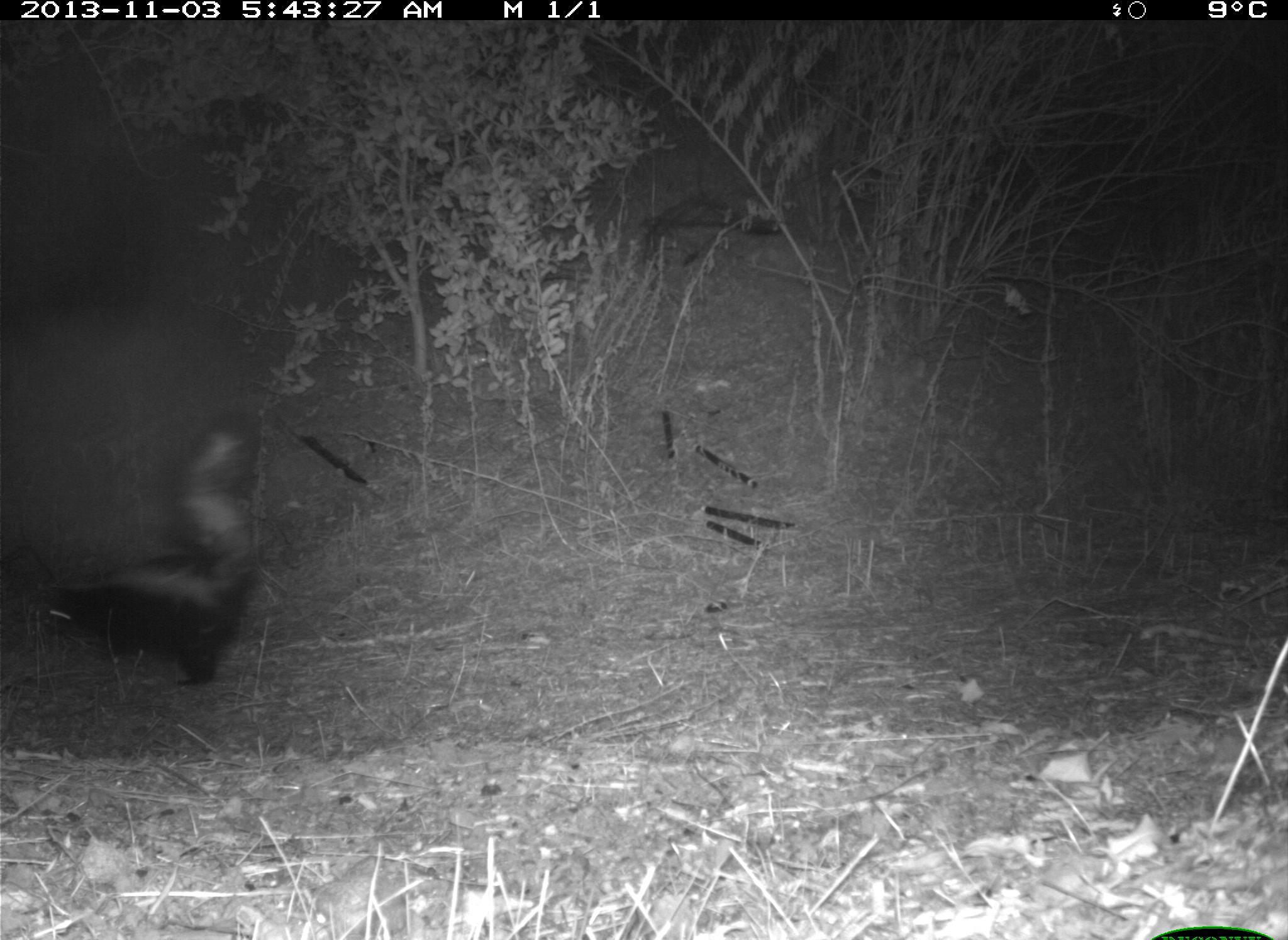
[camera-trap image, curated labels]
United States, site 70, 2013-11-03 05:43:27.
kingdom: Animalia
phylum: Chordata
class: Mammalia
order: Carnivora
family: Mephitidae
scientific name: Mephitidae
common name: skunk